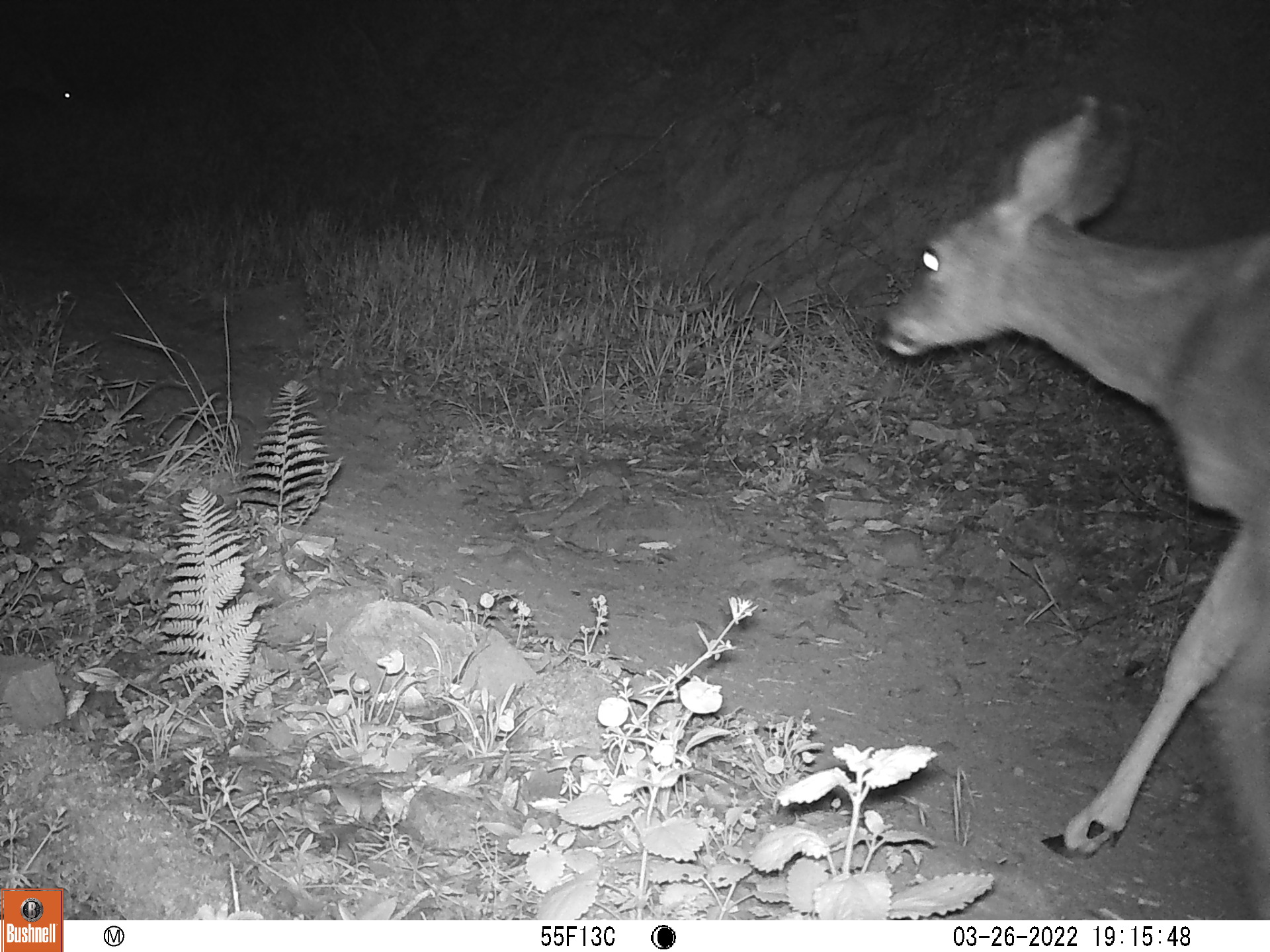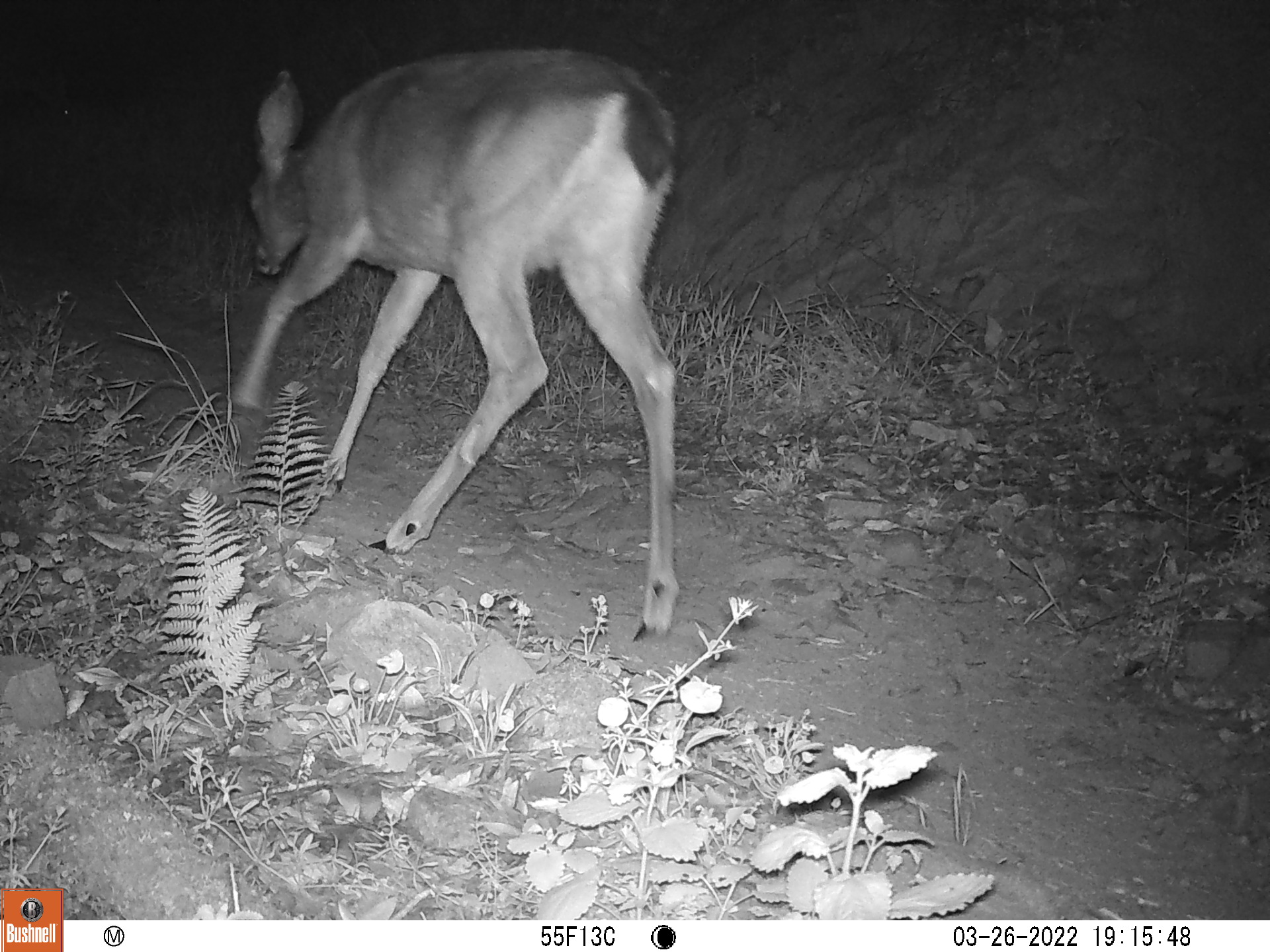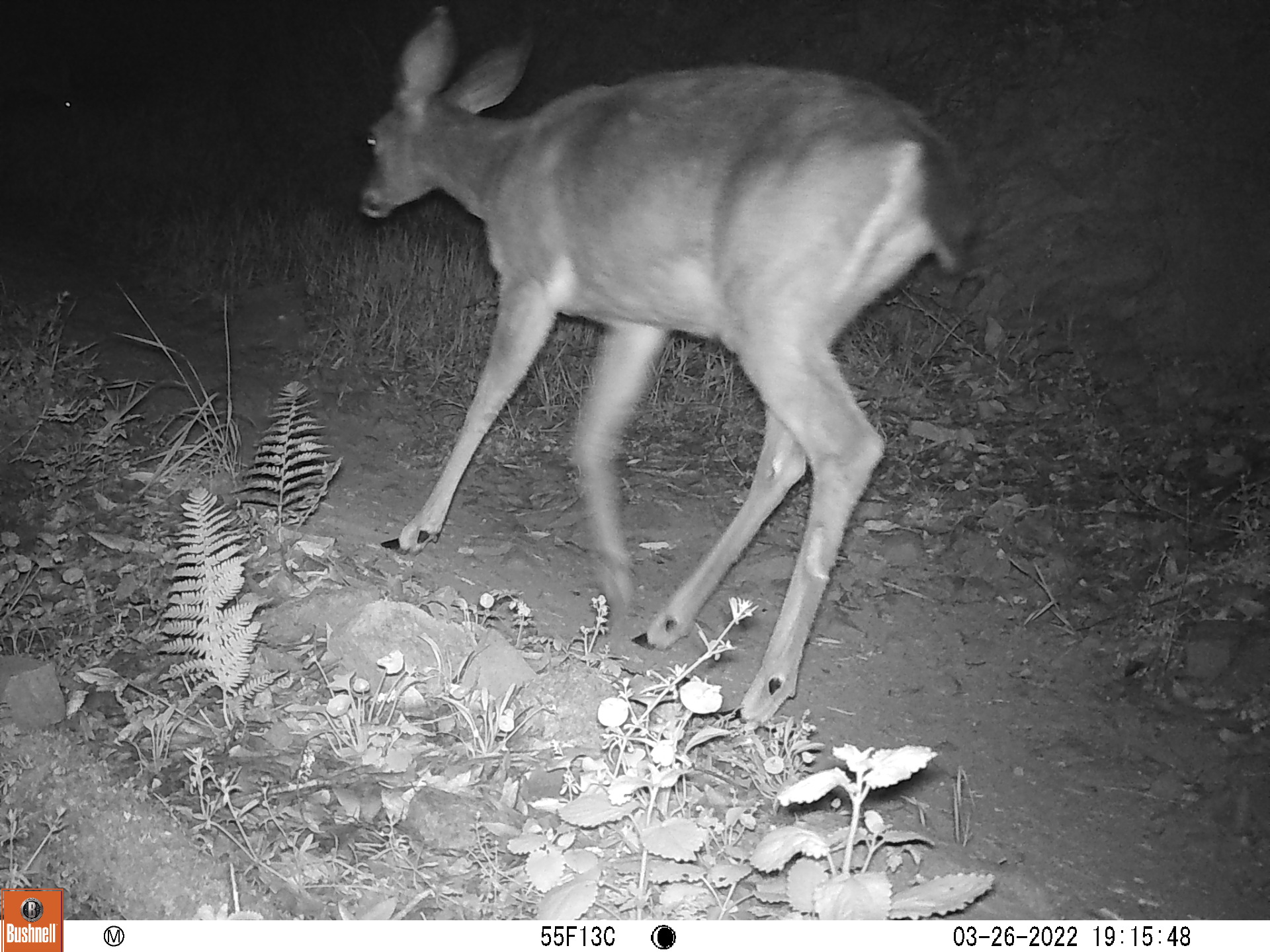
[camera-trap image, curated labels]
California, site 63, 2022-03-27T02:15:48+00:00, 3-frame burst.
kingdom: Animalia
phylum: Chordata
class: Mammalia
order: Artiodactyla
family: Cervidae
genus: Odocoileus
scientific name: Odocoileus hemionus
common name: mule deer